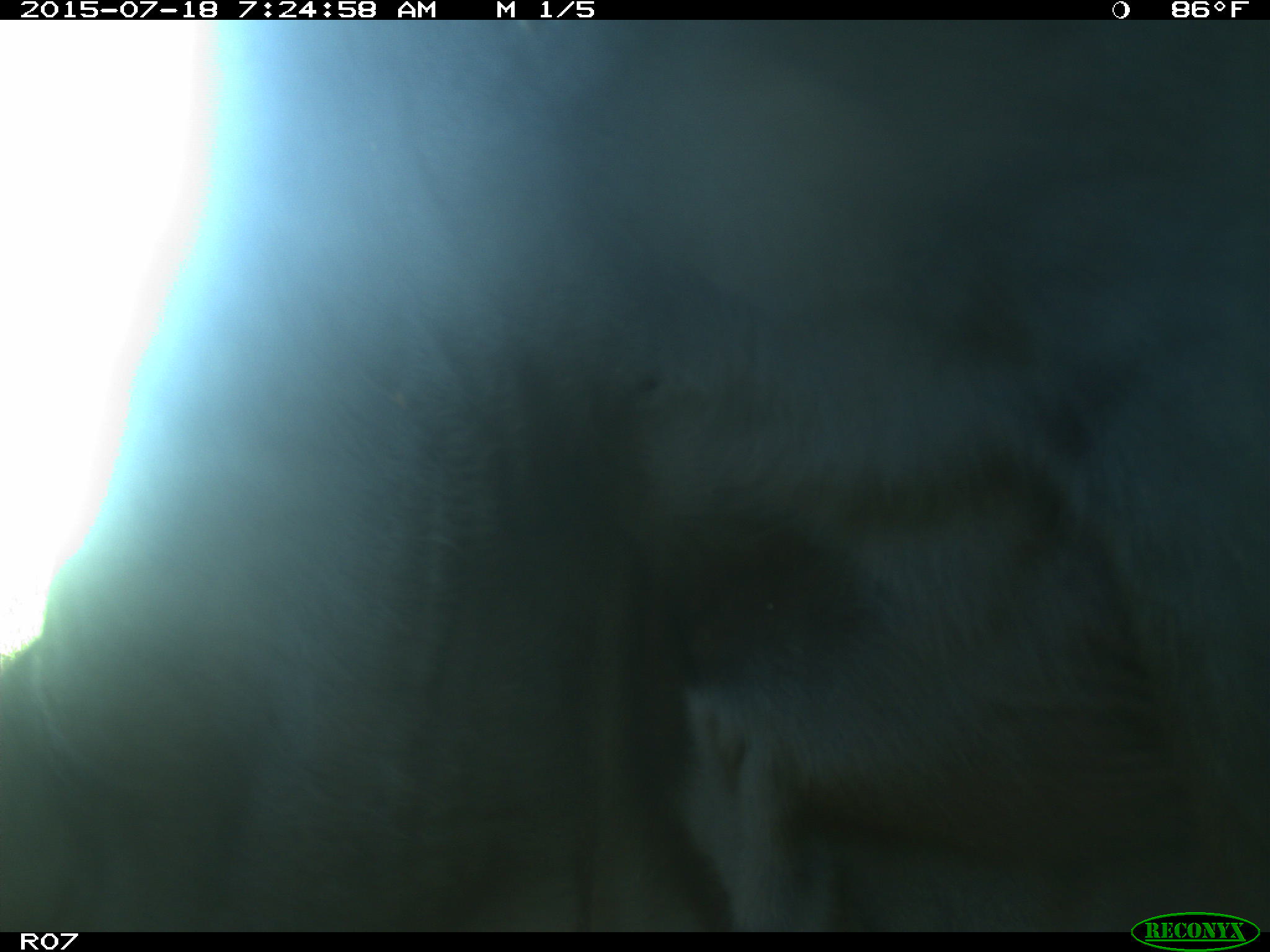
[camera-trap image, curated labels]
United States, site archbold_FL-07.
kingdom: Animalia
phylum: Chordata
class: Mammalia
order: Artiodactyla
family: Bovidae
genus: Bos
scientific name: Bos taurus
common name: domestic cow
Bos taurus (domestic cow).